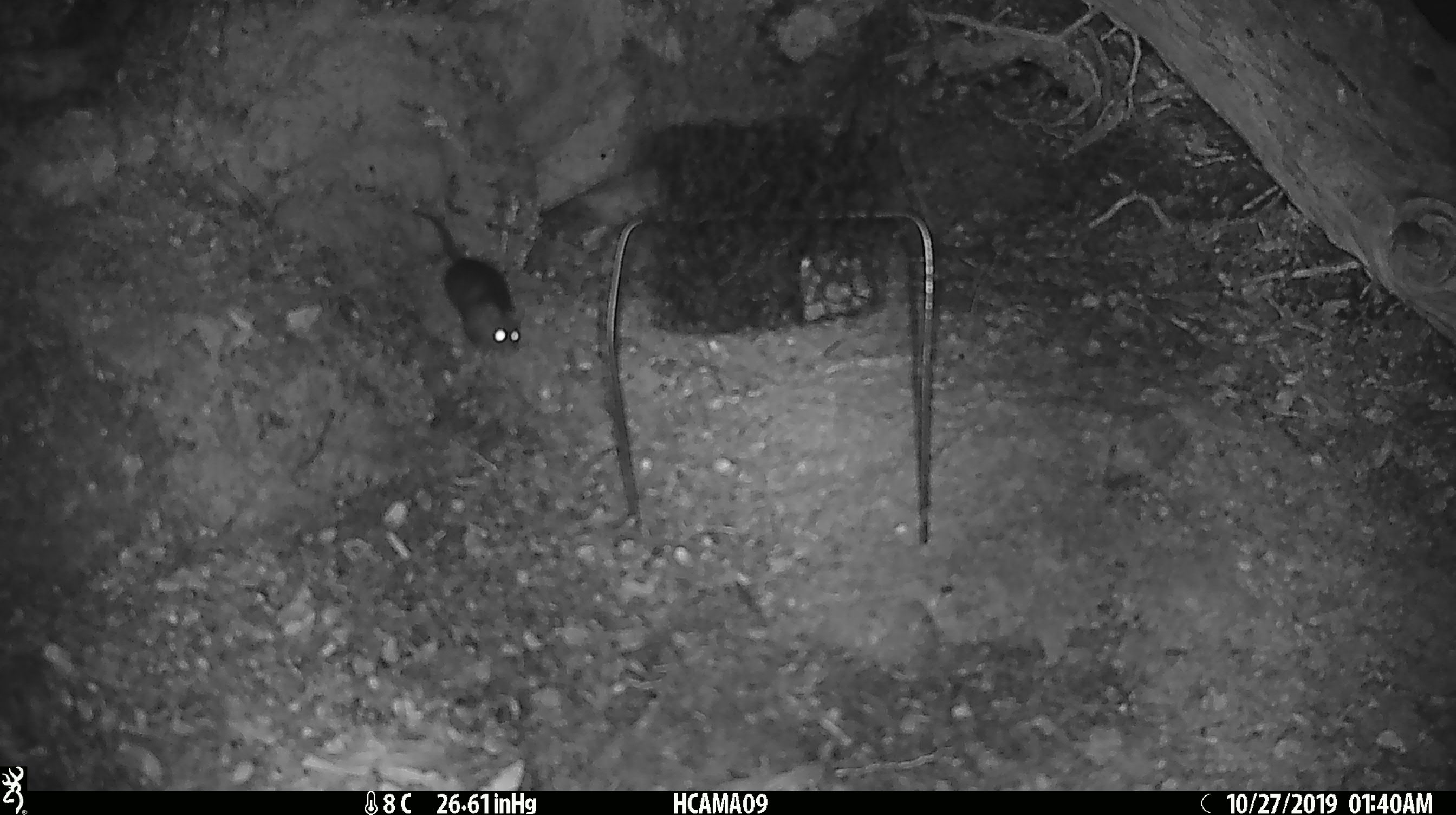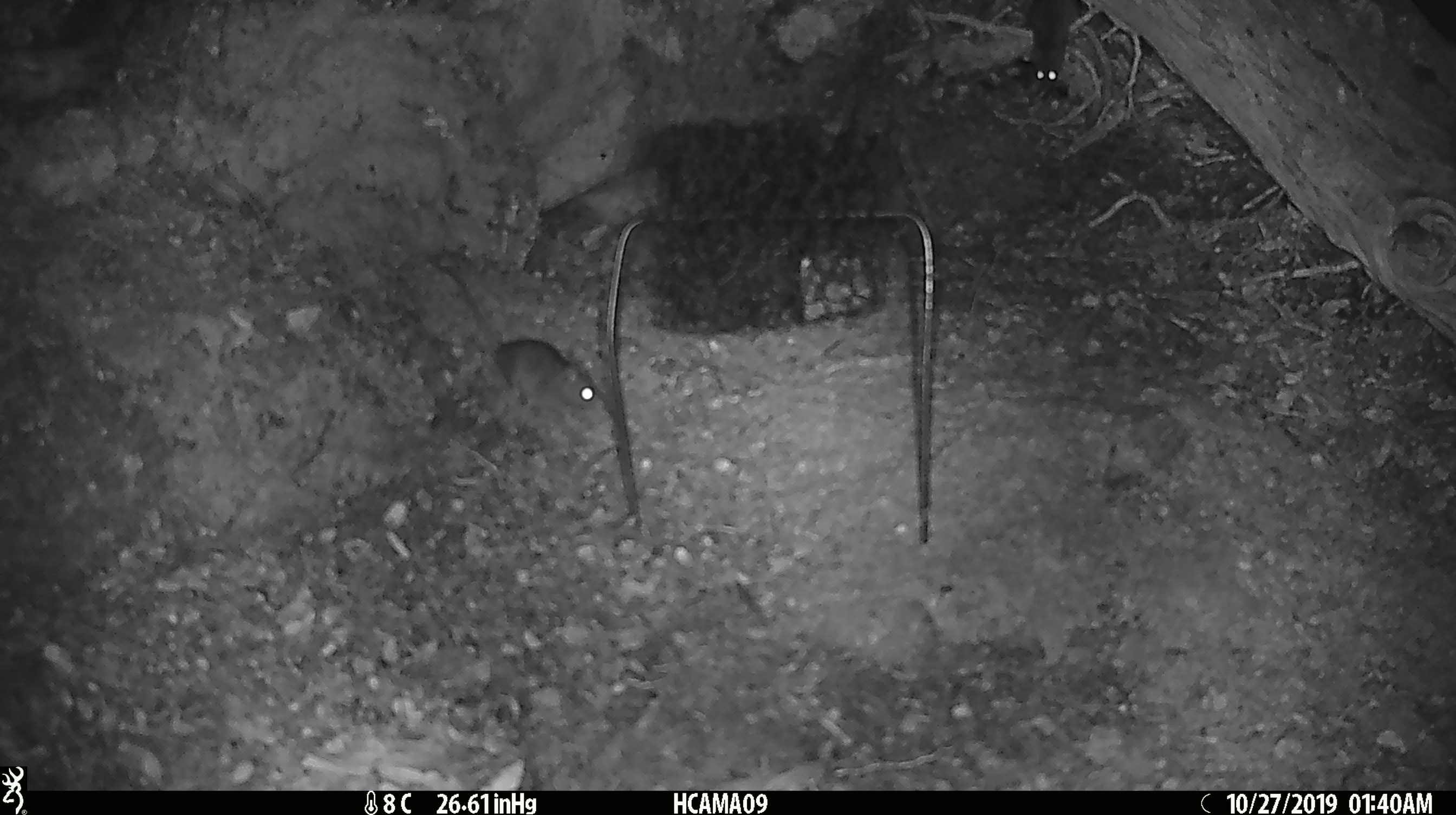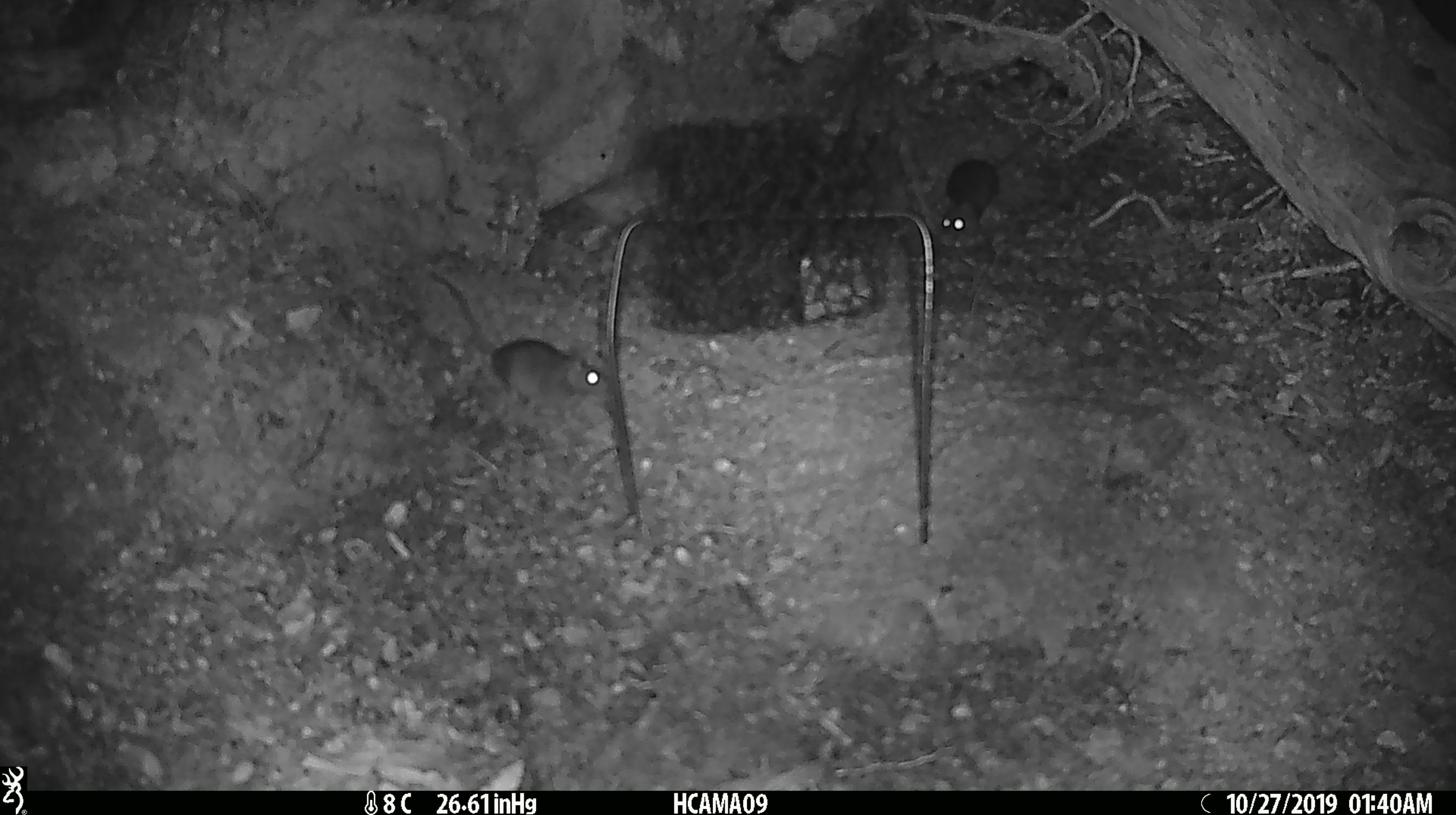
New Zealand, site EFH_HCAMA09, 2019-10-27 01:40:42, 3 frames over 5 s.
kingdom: Animalia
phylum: Chordata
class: Mammalia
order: Rodentia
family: Muridae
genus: Mus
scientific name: Mus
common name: mouse